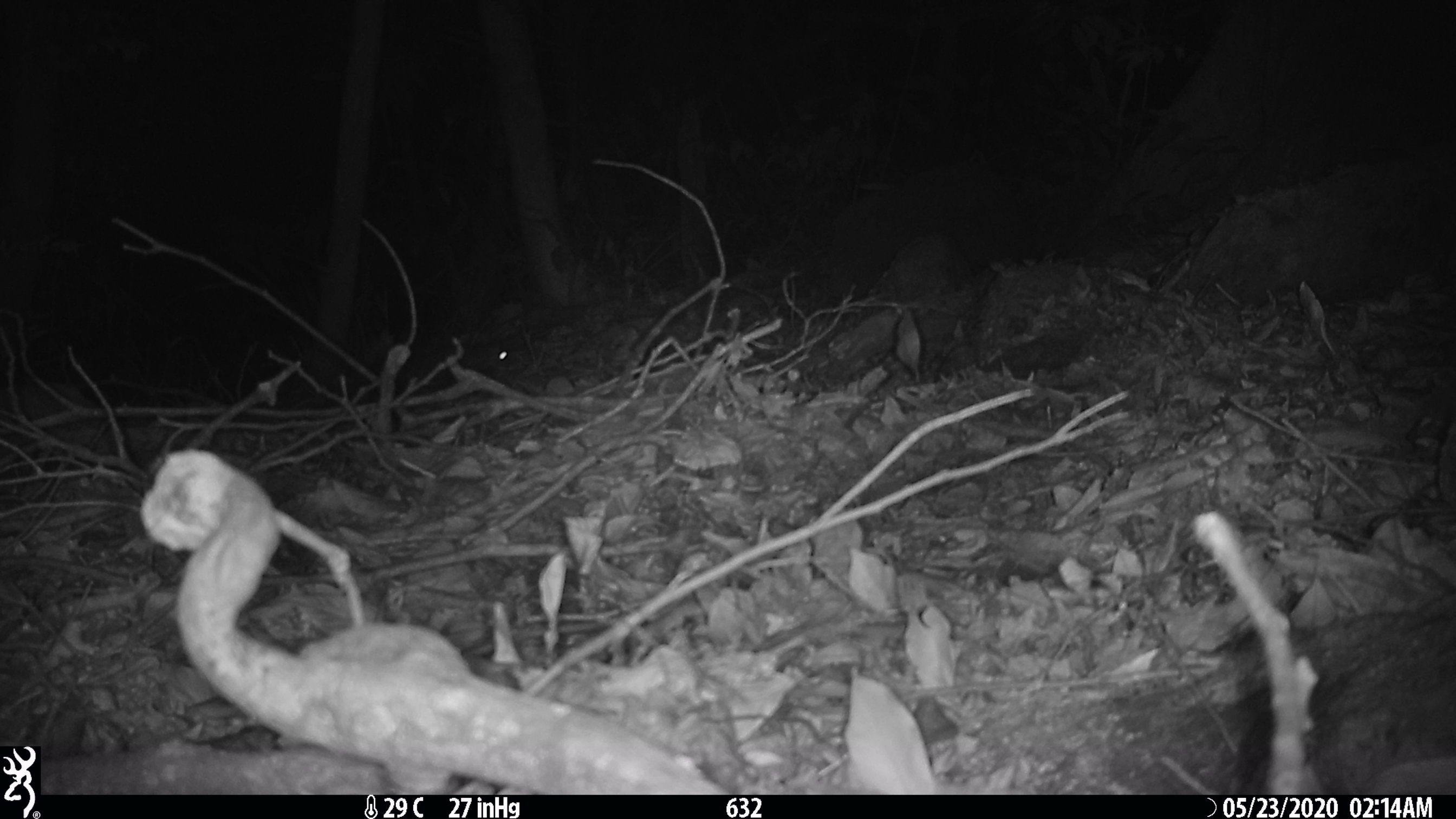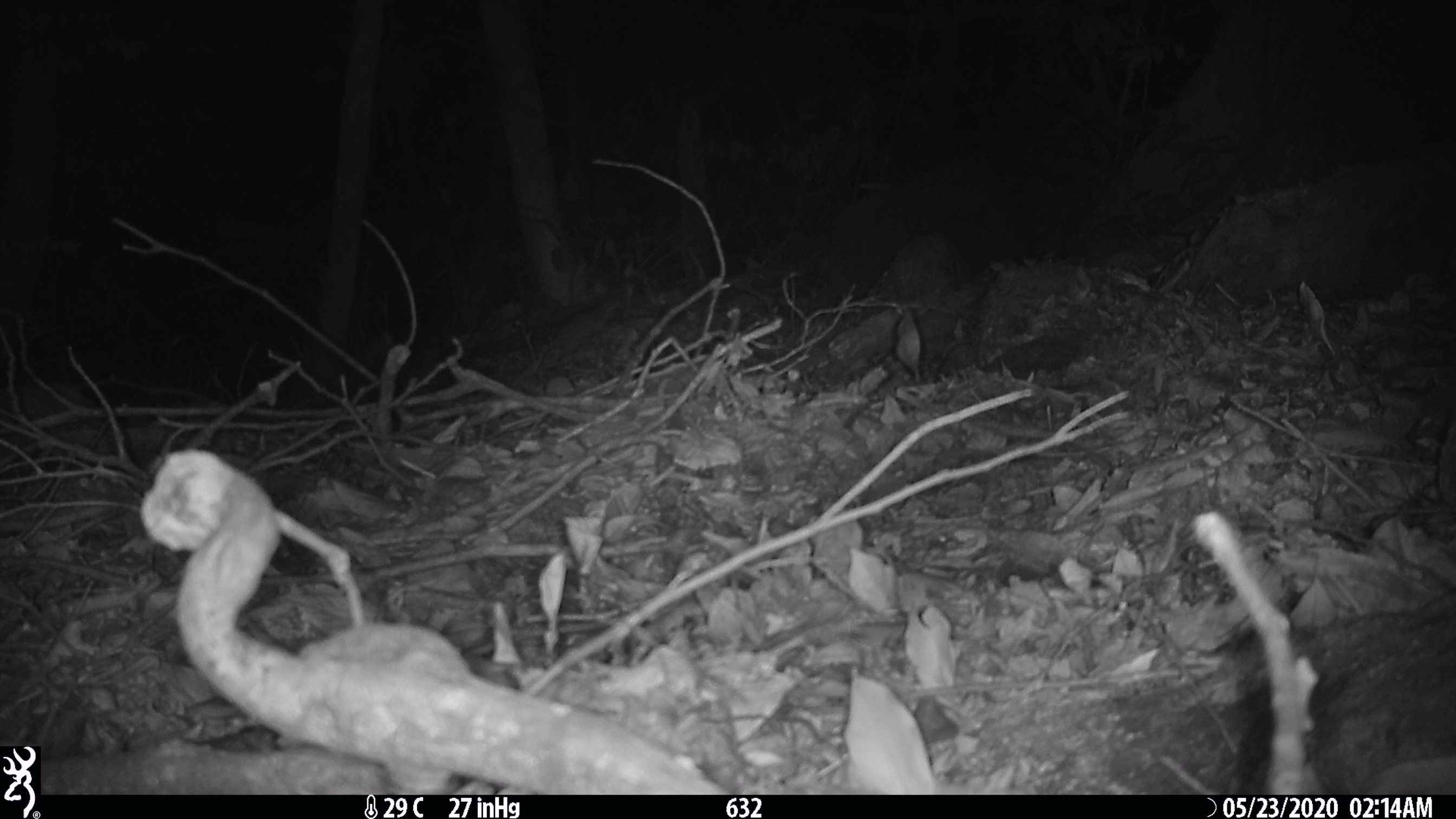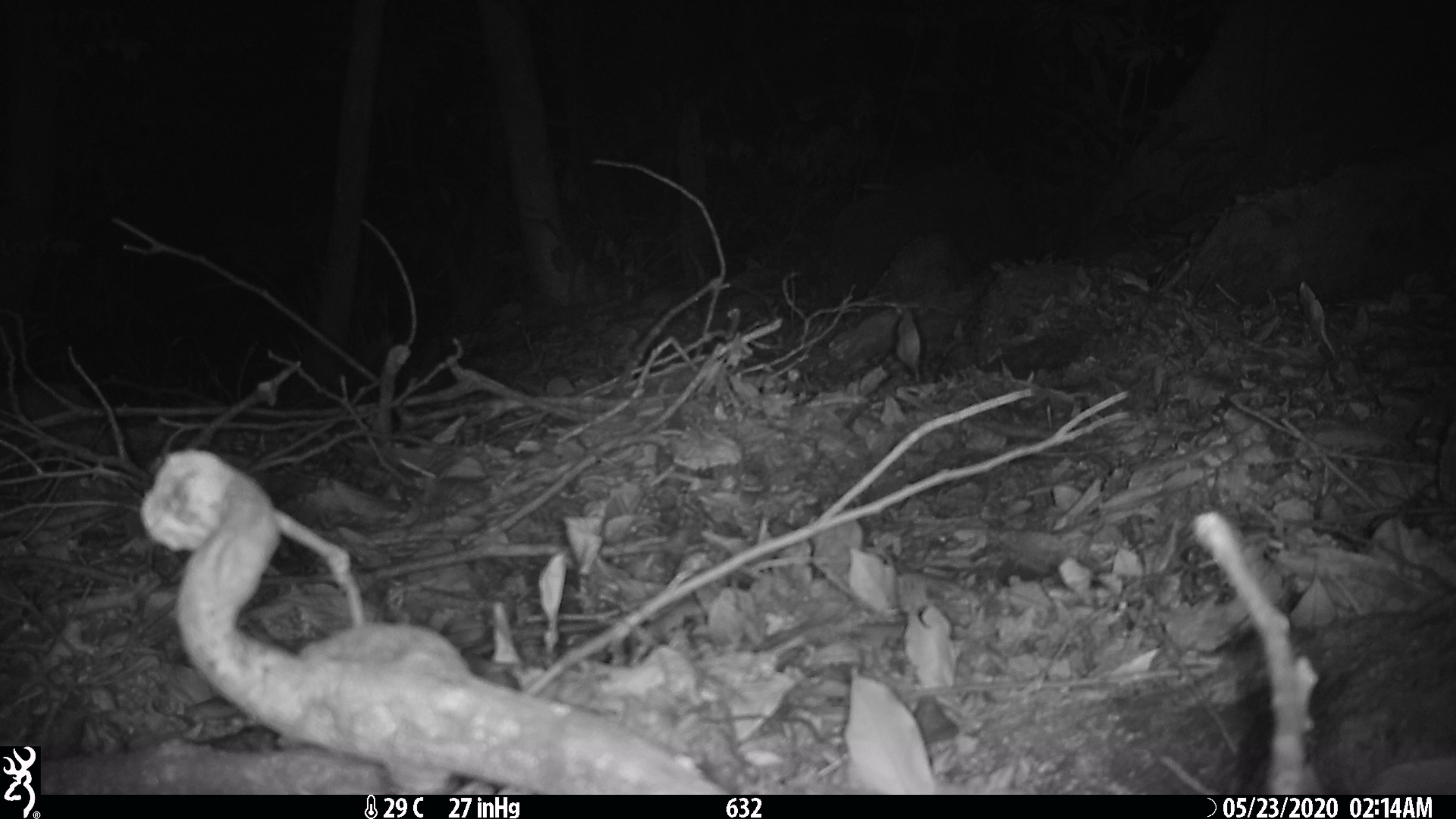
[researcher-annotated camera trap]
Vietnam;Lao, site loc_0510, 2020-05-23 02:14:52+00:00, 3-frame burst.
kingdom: Animalia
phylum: Chordata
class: Mammalia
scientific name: Mammalia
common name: mammal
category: unidentified small mammal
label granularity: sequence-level